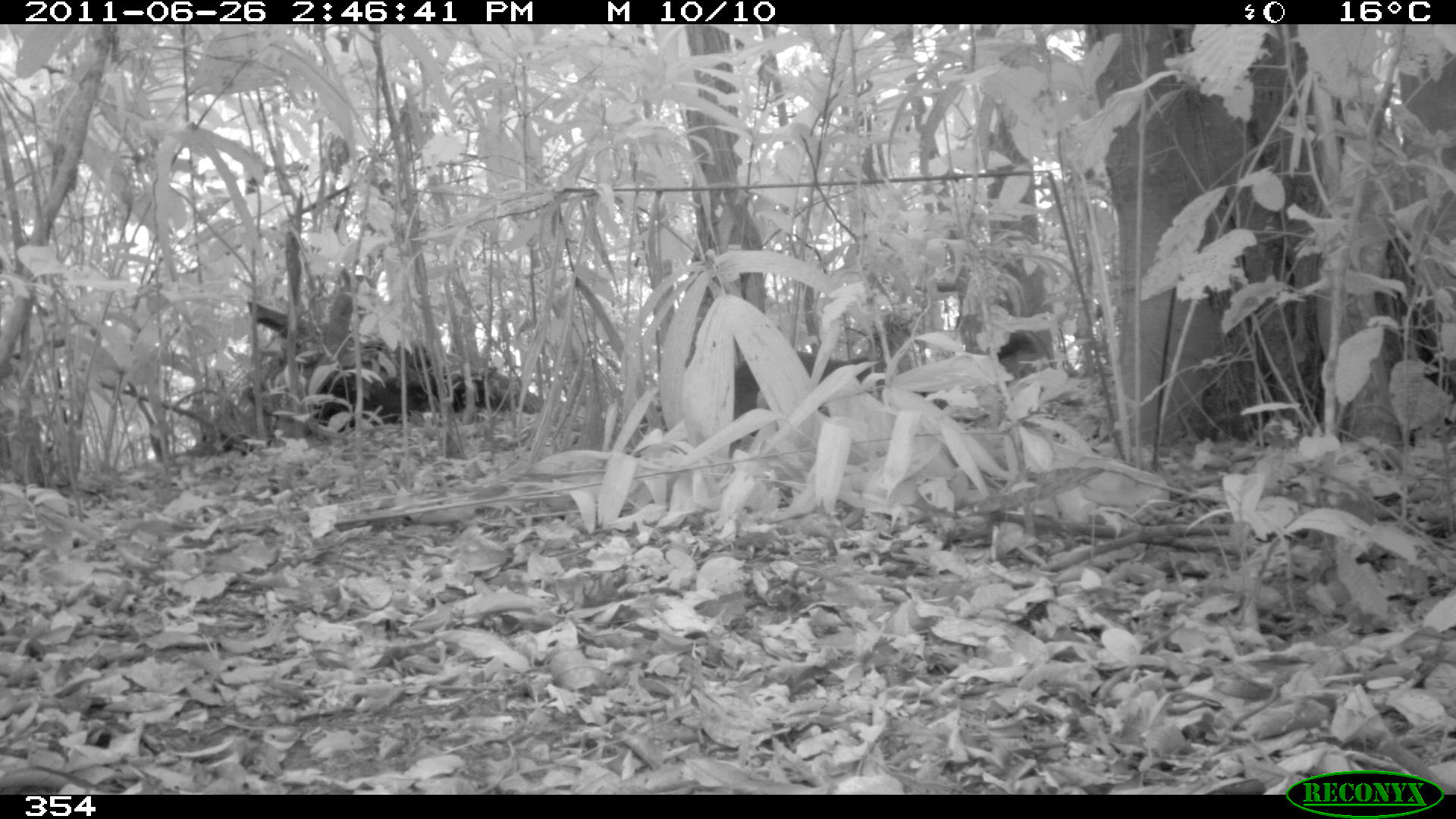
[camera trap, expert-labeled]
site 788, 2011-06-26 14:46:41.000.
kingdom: Animalia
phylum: Chordata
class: Mammalia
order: Rodentia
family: Dasyproctidae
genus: Dasyprocta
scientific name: Dasyprocta punctata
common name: central american agouti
Dasyprocta punctata (central american agouti).